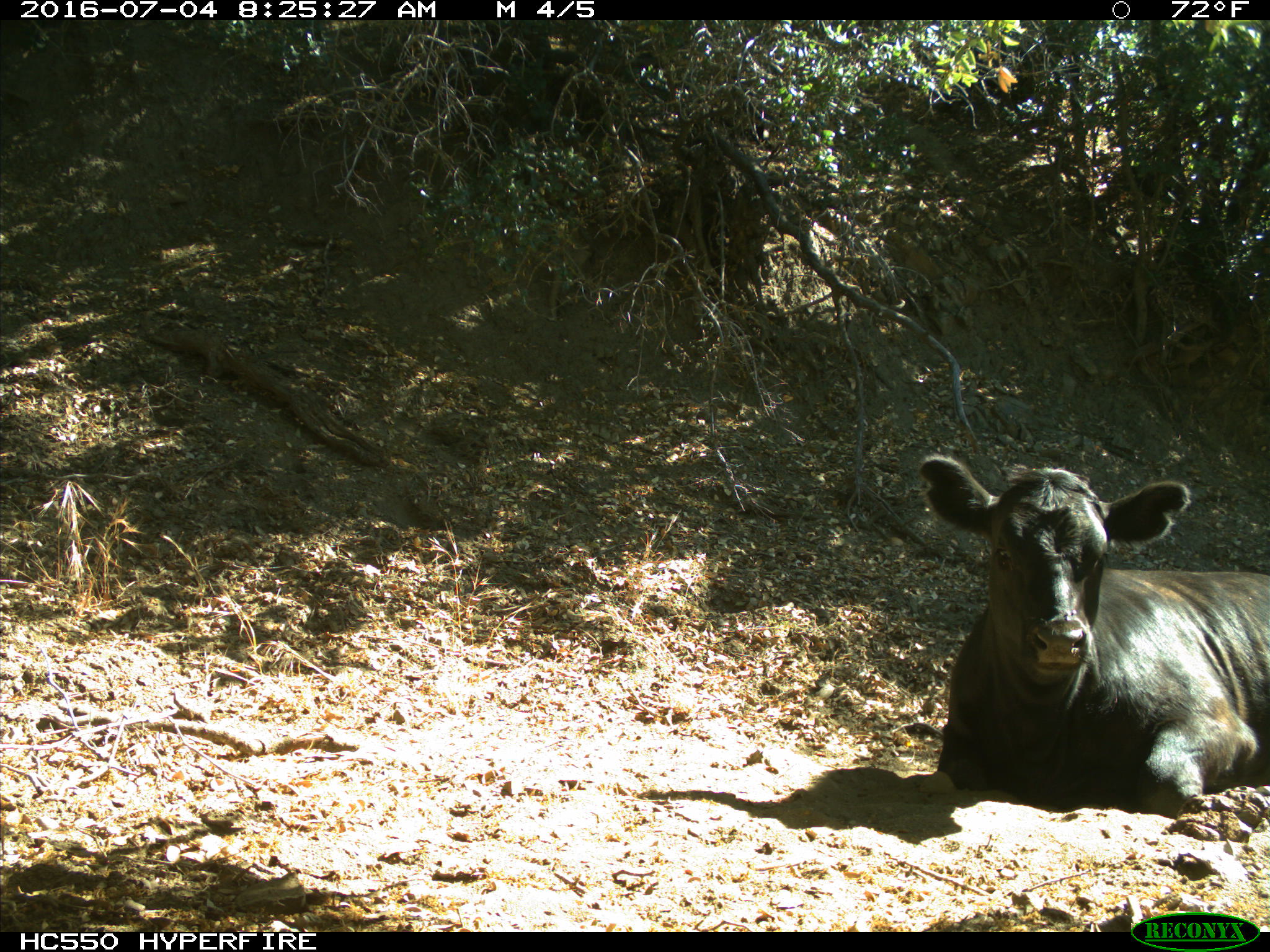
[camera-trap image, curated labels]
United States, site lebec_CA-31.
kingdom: Animalia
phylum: Chordata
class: Mammalia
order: Artiodactyla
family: Bovidae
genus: Bos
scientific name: Bos taurus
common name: domestic cow